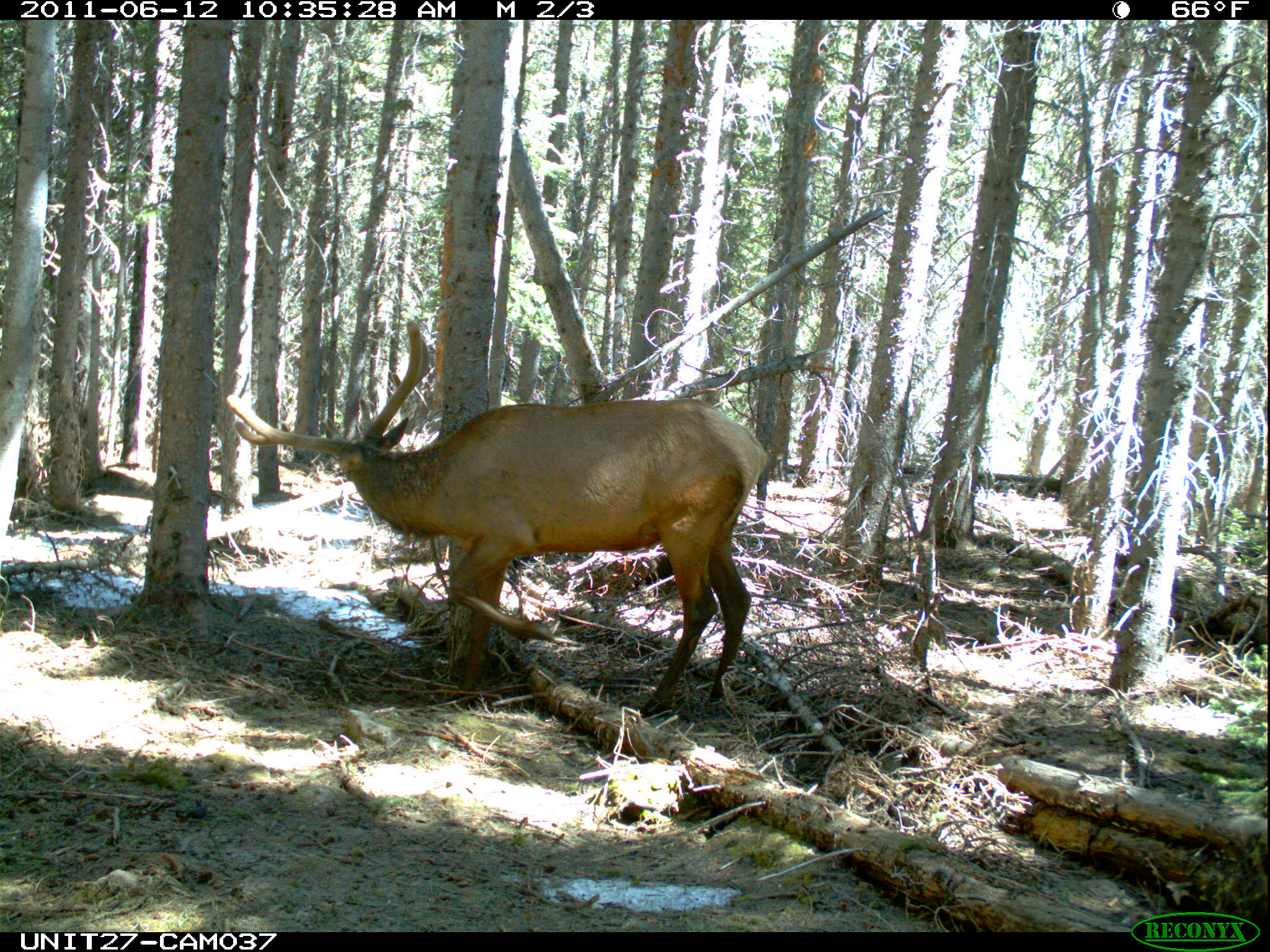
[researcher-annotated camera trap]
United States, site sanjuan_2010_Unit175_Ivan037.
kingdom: Animalia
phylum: Chordata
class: Mammalia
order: Artiodactyla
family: Cervidae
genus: Cervus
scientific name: Cervus elaphus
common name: red deer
Cervus elaphus (red deer).